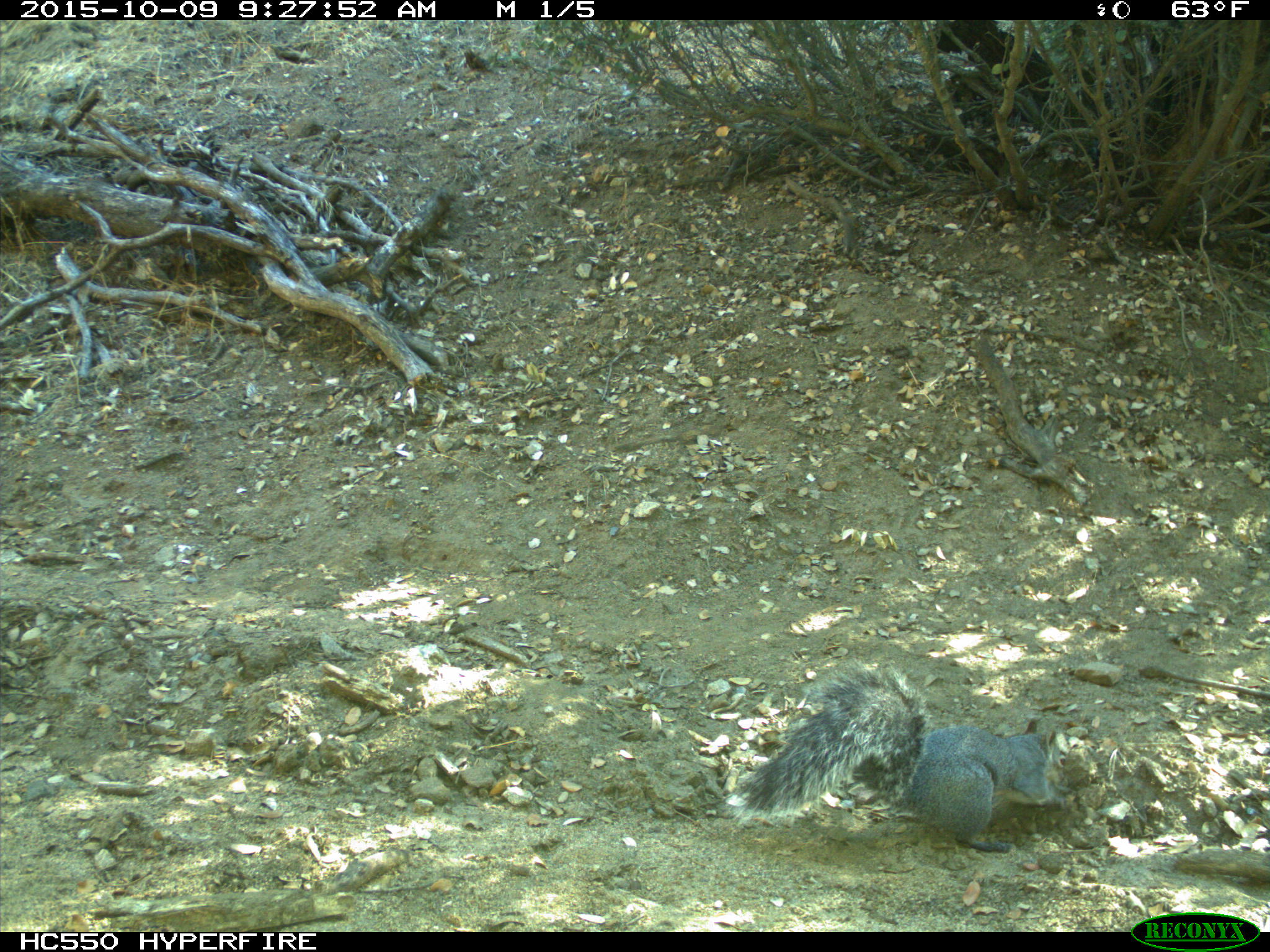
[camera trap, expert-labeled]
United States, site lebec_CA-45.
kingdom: Animalia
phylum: Chordata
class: Mammalia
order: Rodentia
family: Sciuridae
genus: Sciurus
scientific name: Sciurus carolinensis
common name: eastern gray squirrel